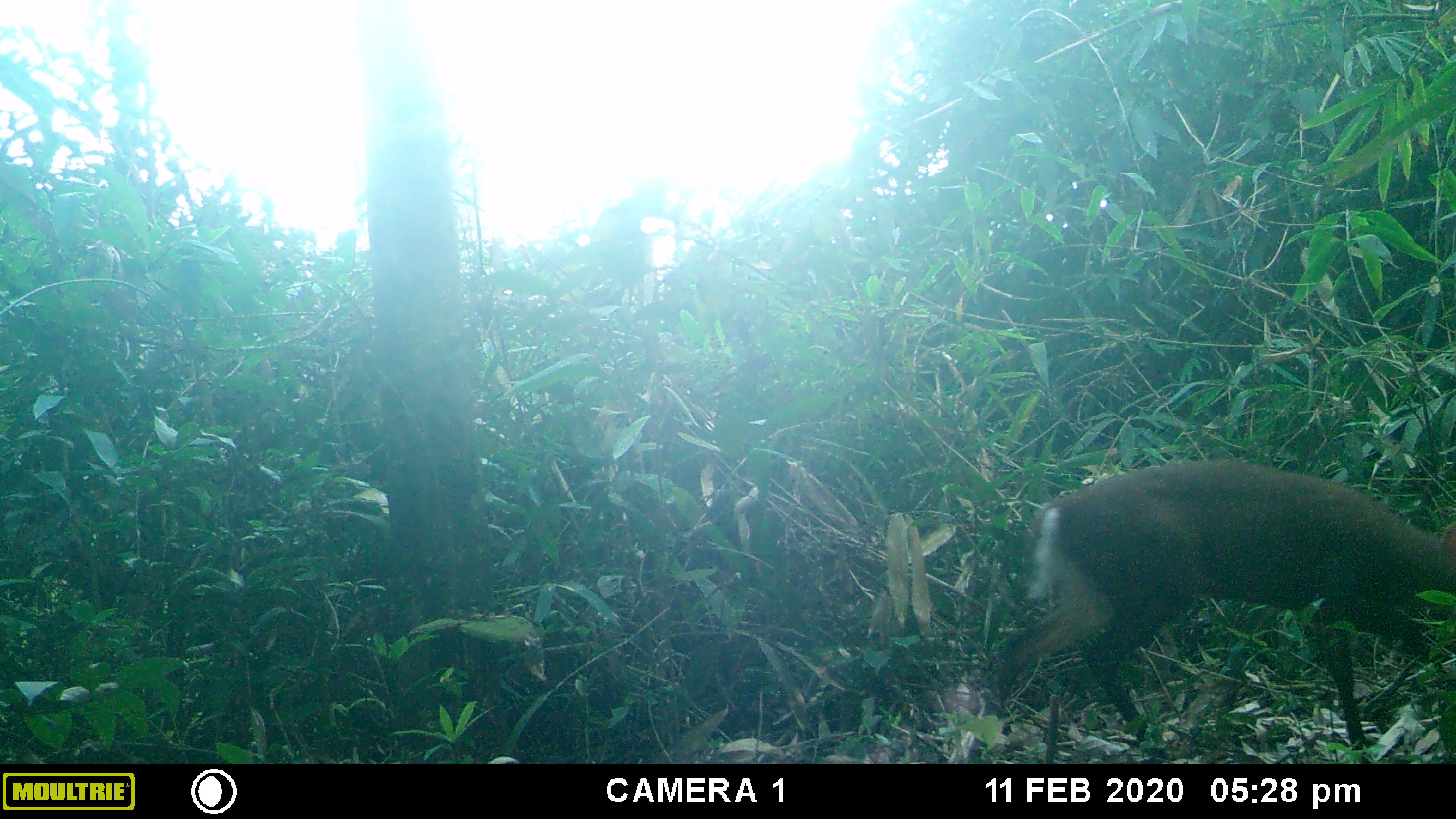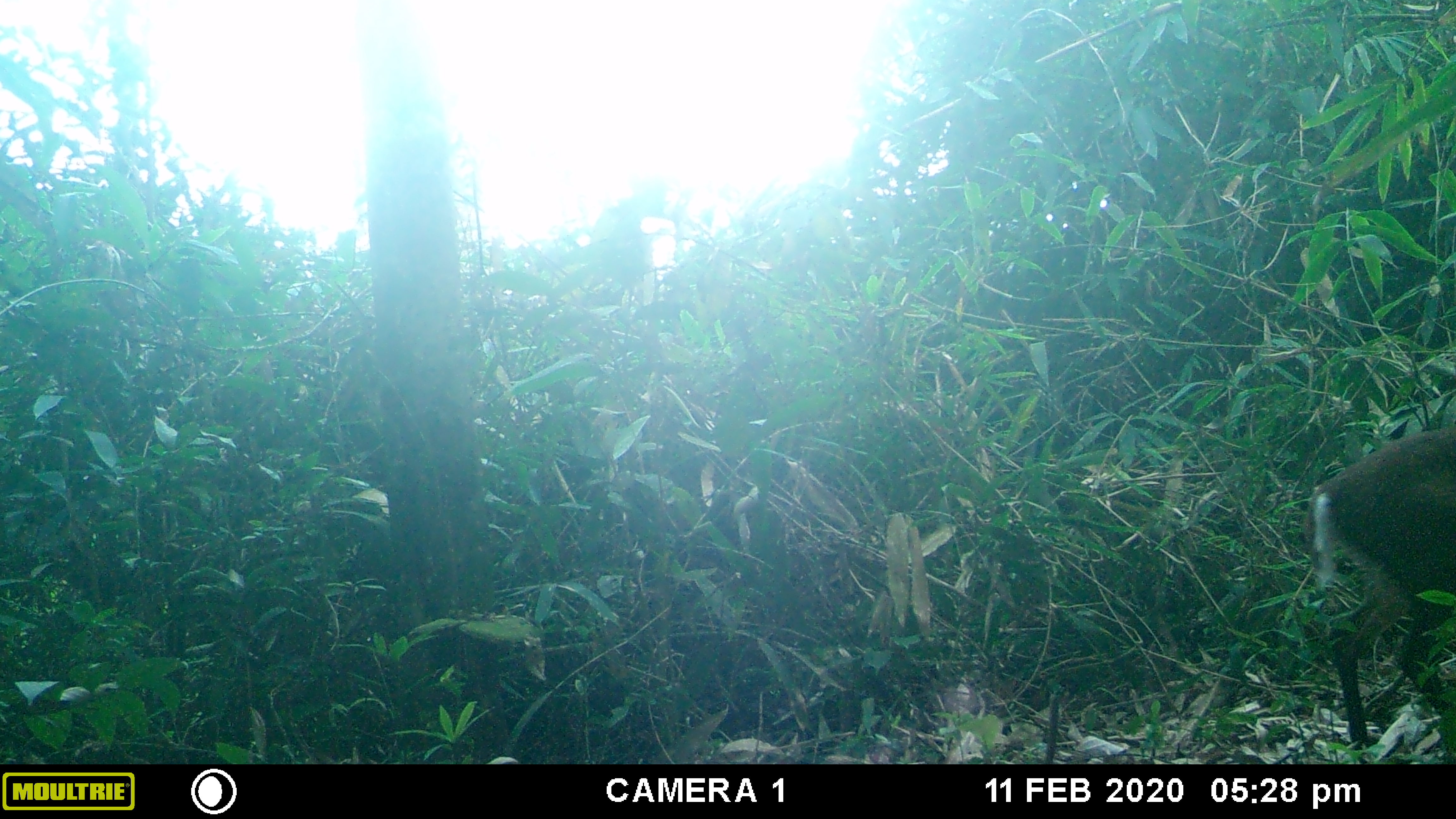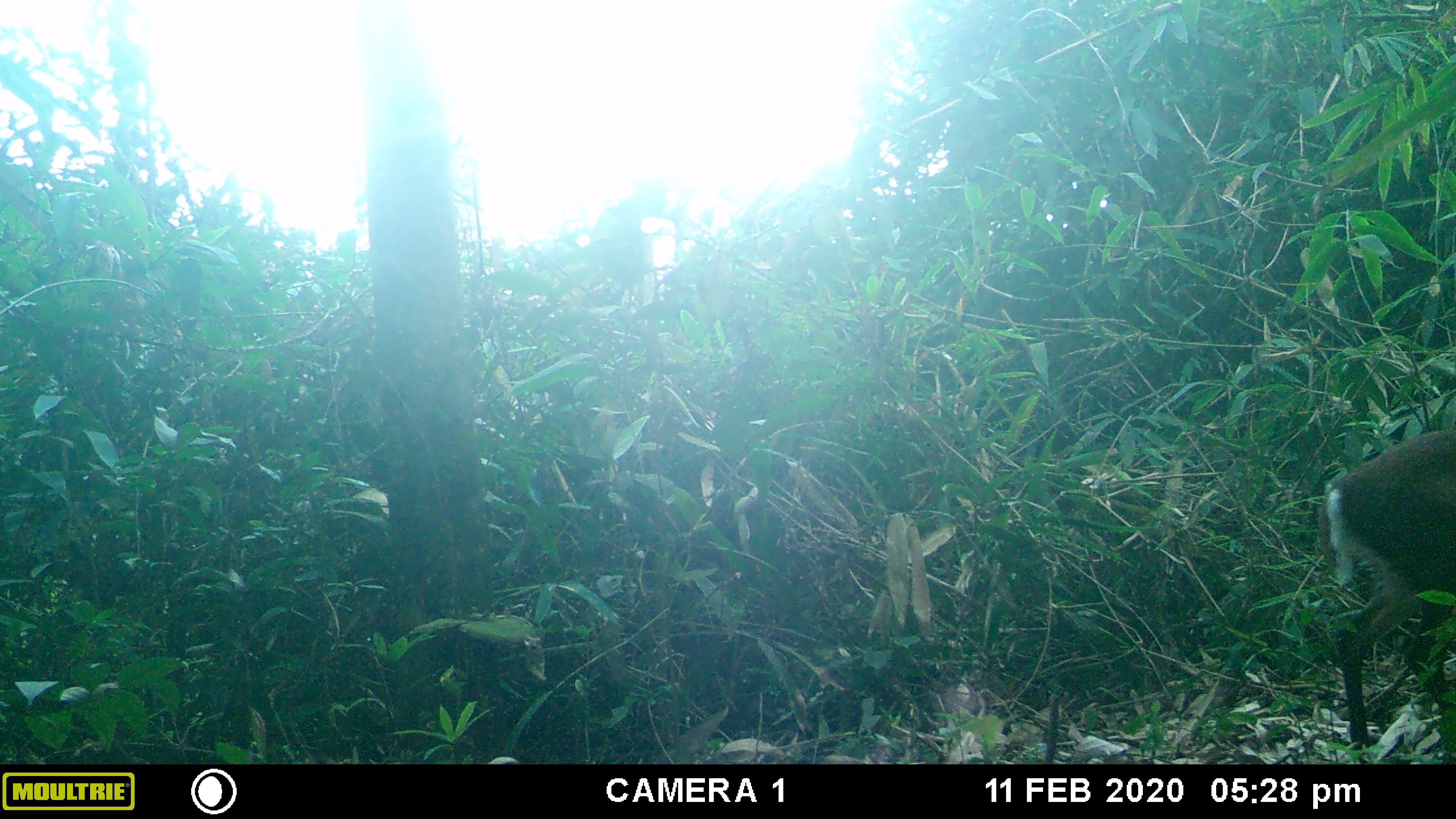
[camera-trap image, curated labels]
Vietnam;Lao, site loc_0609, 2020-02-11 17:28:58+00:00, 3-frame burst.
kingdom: Animalia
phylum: Chordata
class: Mammalia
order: Artiodactyla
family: Cervidae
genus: Muntiacus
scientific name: Muntiacus rooseveltorum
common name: roosevelt's muntjac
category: roosevelts muntjac group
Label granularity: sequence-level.